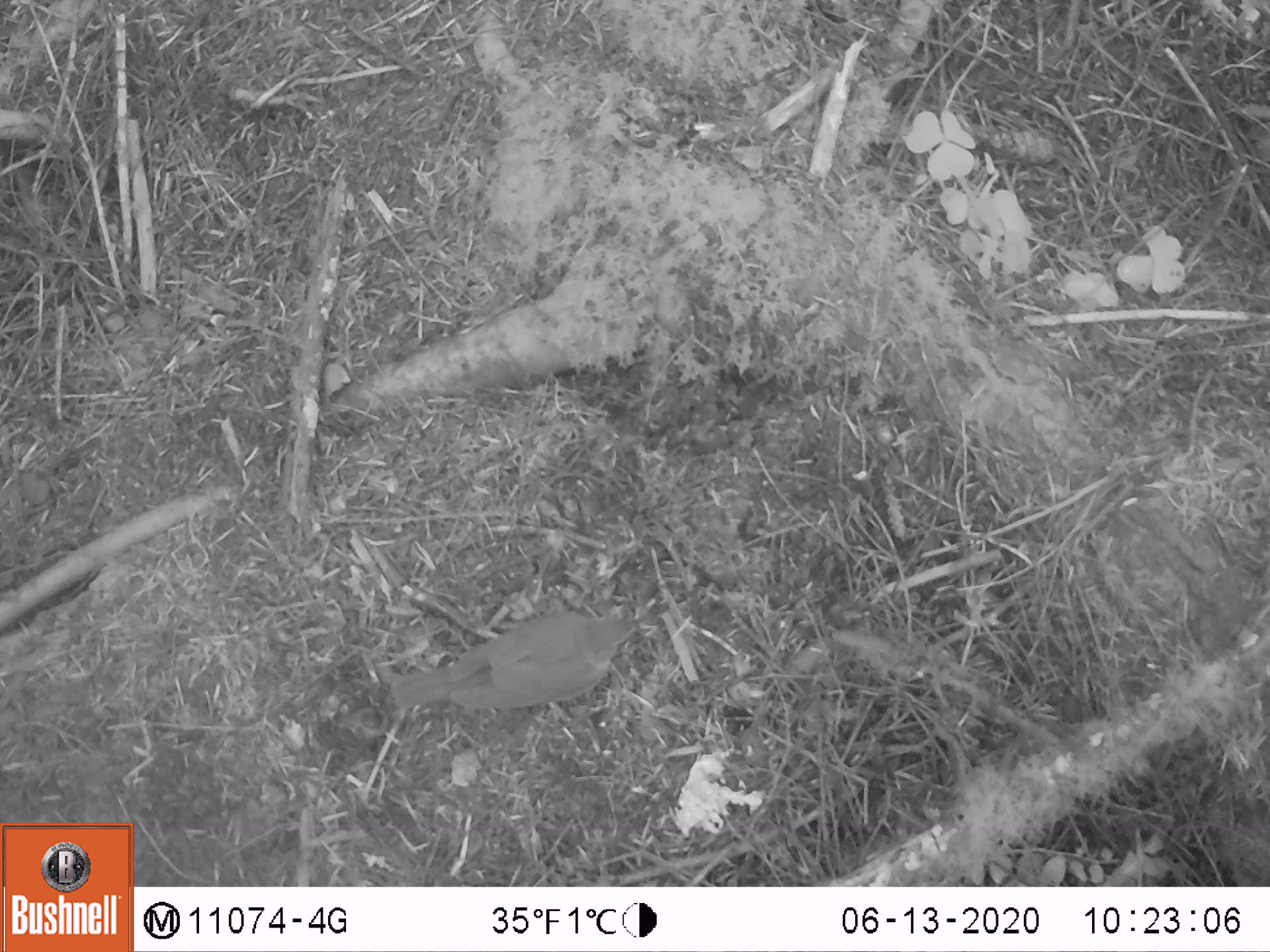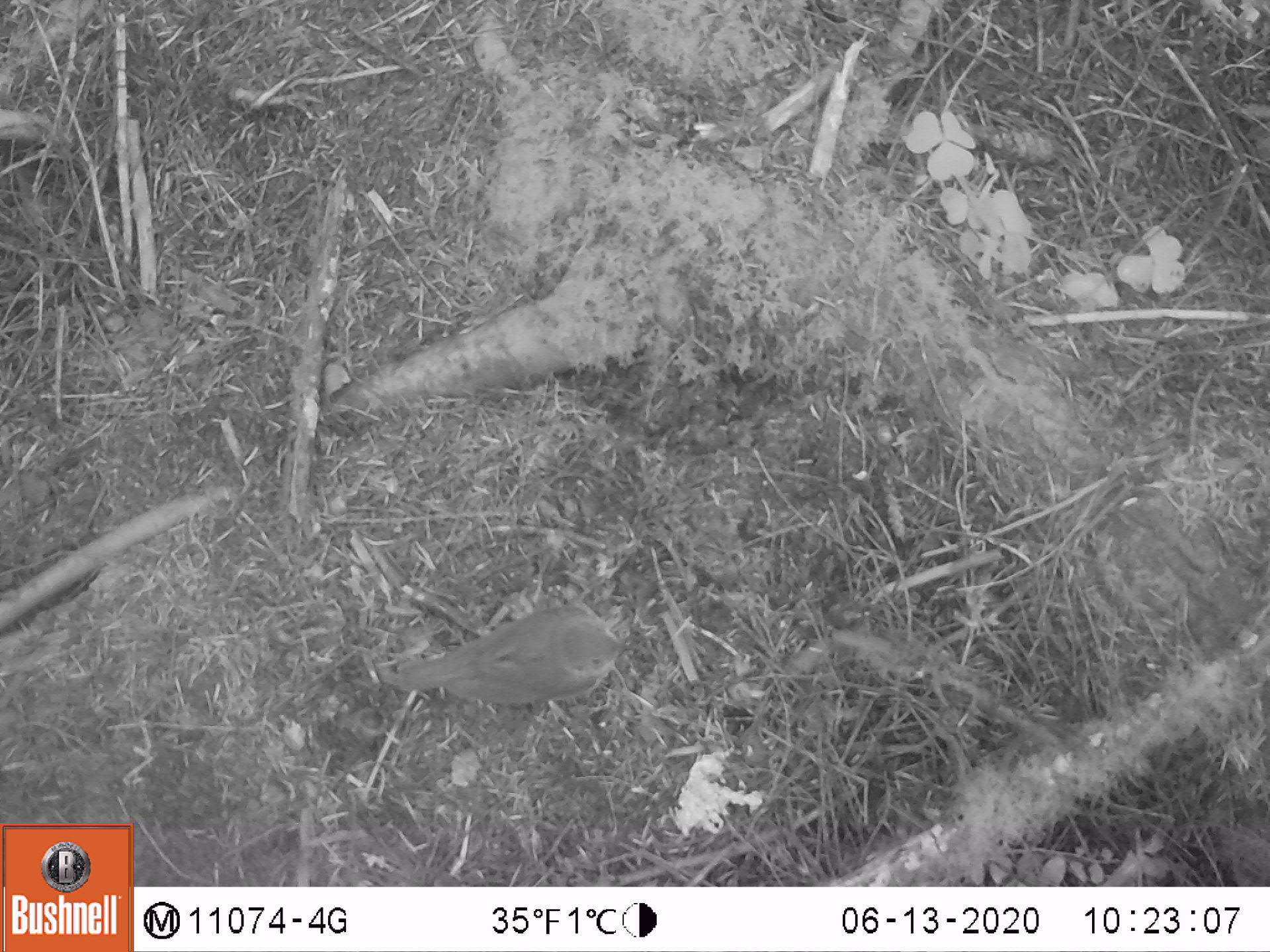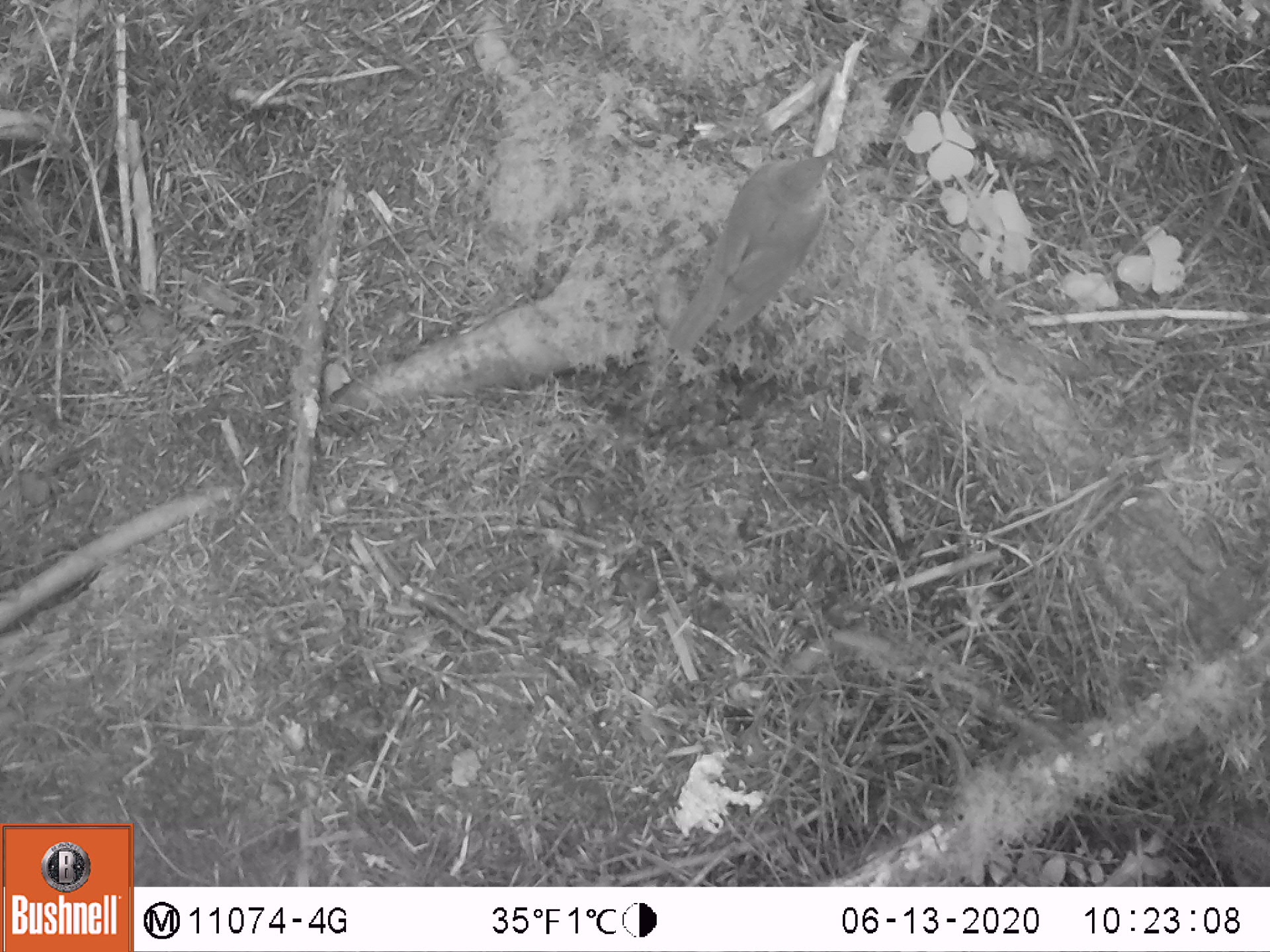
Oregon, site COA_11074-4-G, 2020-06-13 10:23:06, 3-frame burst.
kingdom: Animalia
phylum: Chordata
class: Aves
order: Passeriformes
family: Turdidae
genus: Catharus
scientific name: Catharus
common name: brown thrushes and nightingale-thrushes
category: catharus species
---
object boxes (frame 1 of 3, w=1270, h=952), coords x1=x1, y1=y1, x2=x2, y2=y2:
catharus species: x1=362, y1=599, x2=658, y2=735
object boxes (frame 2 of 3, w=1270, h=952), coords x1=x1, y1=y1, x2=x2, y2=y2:
catharus species: x1=377, y1=592, x2=648, y2=722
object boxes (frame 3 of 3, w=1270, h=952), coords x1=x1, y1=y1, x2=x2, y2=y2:
catharus species: x1=649, y1=132, x2=852, y2=382